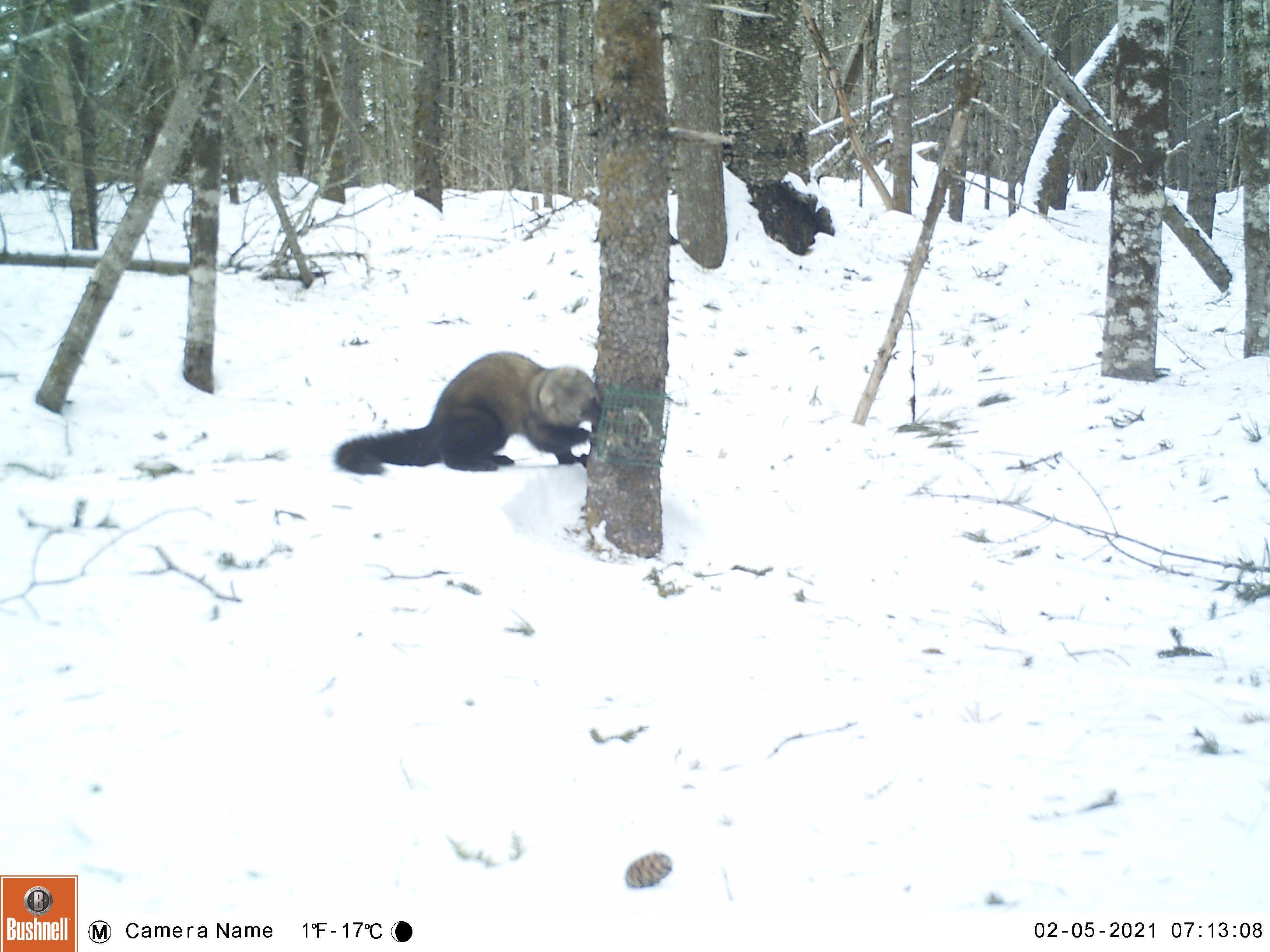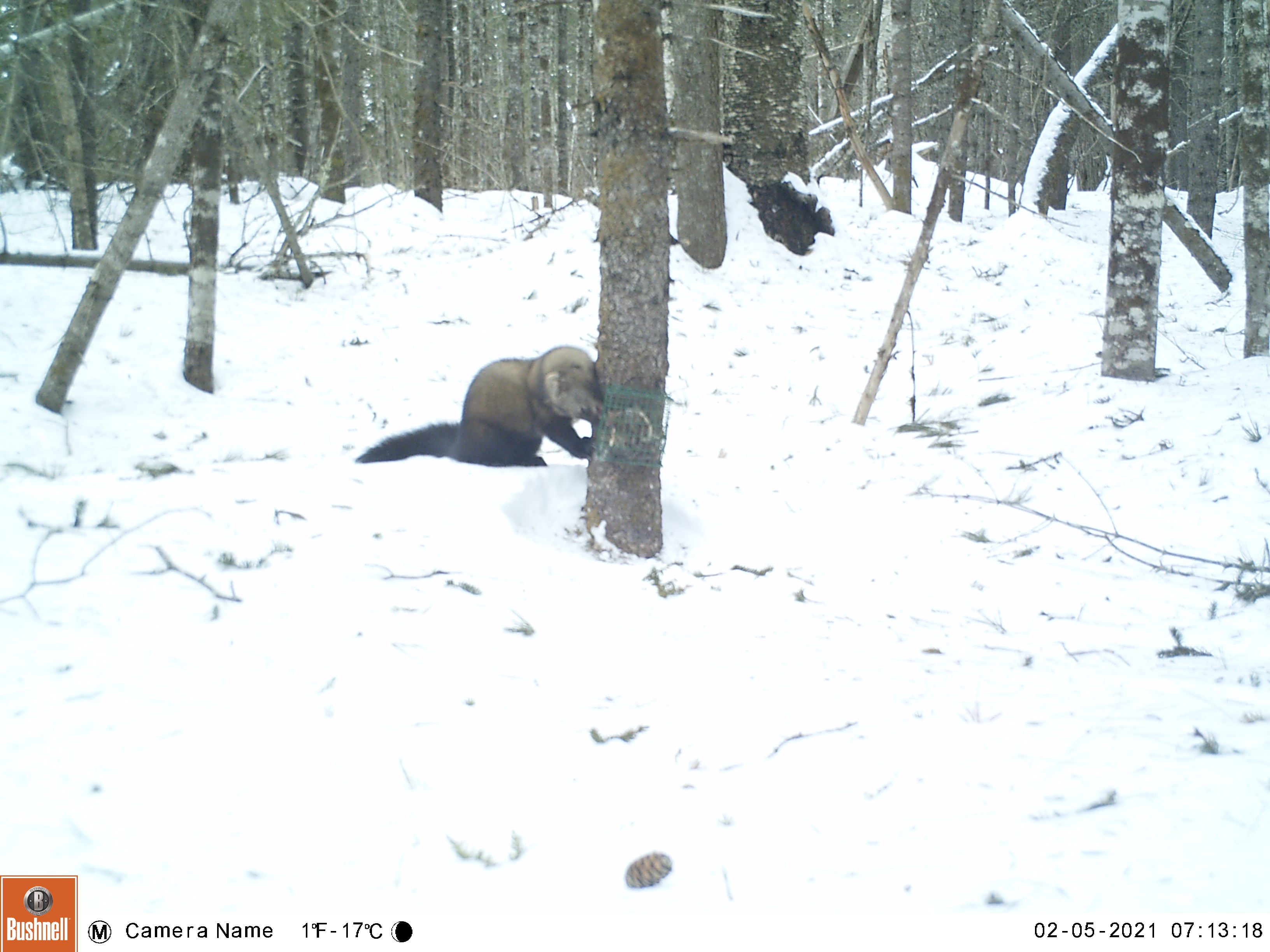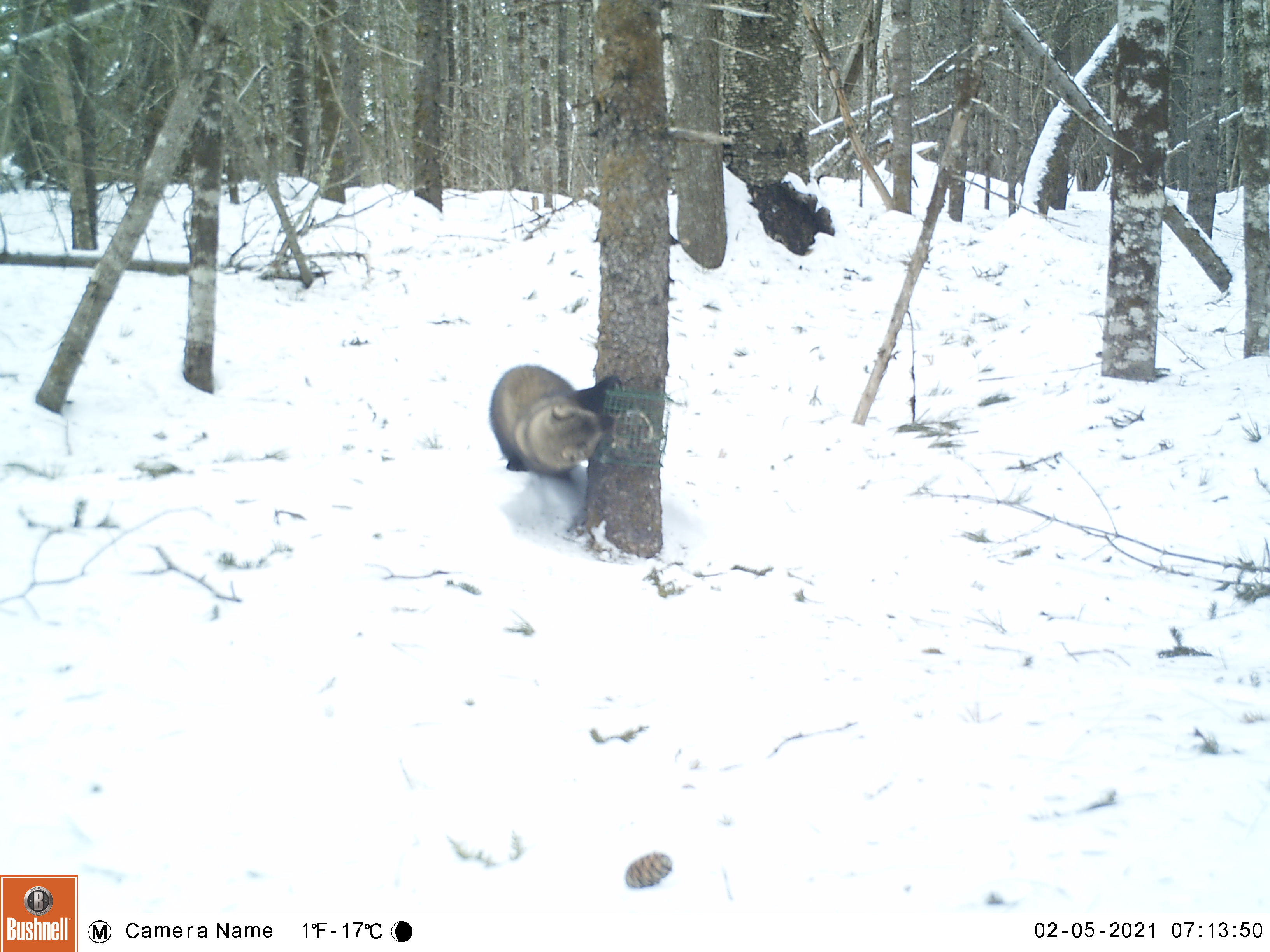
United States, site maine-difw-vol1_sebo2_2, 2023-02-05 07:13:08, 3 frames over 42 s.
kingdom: Animalia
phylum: Chordata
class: Mammalia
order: Carnivora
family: Mustelidae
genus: Pekania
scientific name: Pekania pennanti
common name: fisher